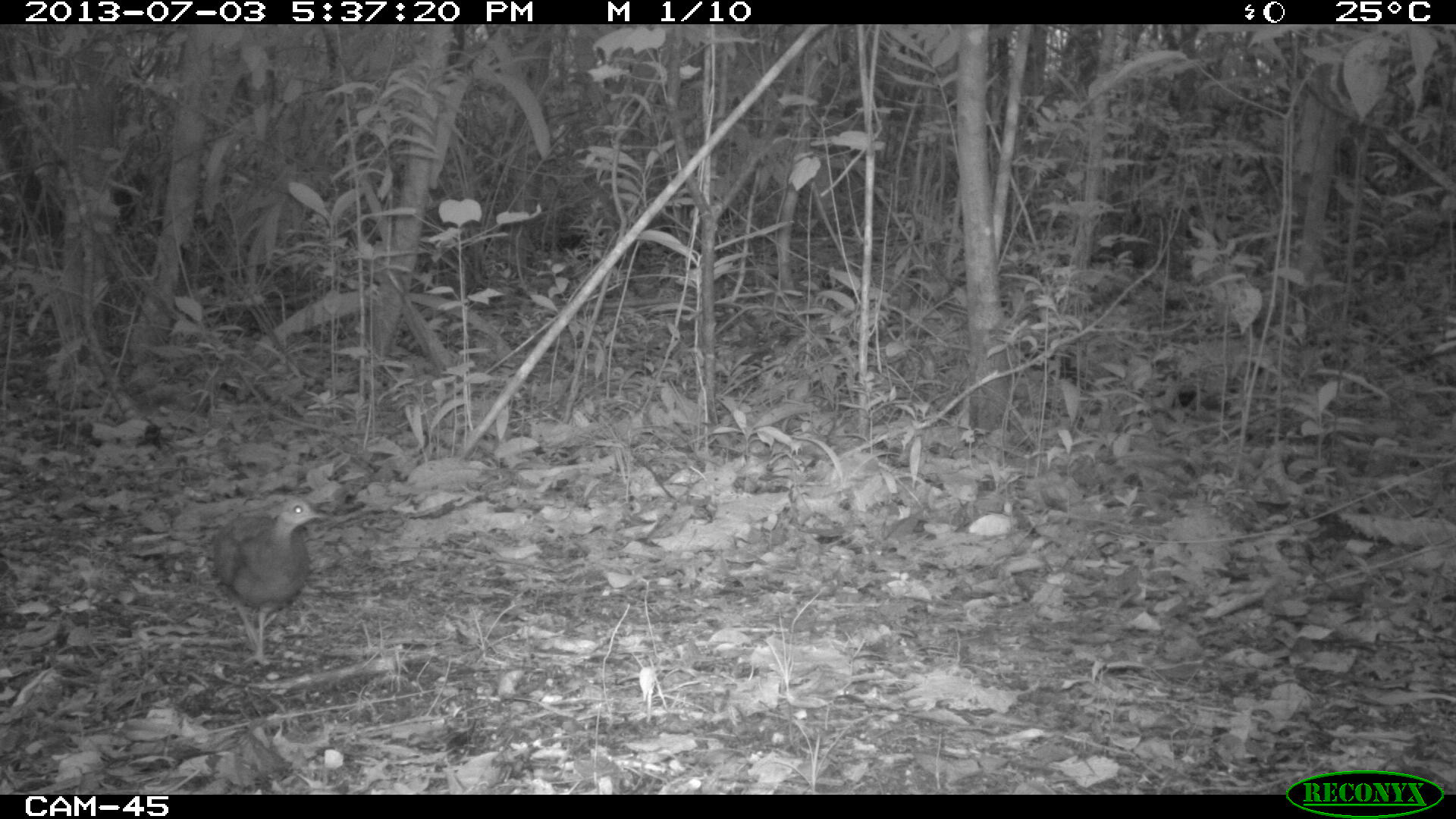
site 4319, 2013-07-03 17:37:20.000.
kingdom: Animalia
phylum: Chordata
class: Aves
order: Tinamiformes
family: Tinamidae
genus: Tinamus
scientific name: Tinamus major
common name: great tinamou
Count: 1.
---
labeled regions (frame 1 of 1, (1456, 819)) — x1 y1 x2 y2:
tinamus major: 213 496 328 669